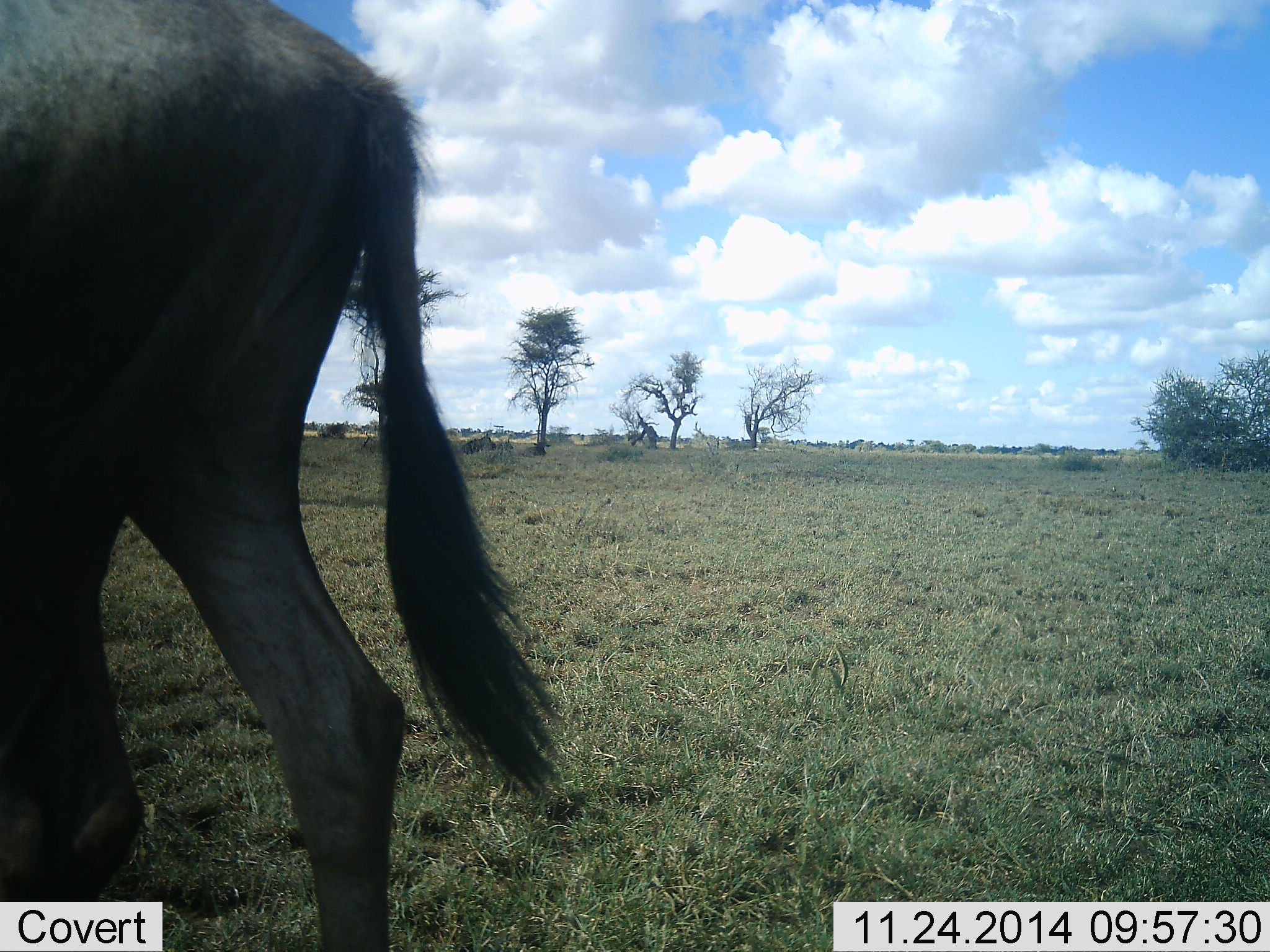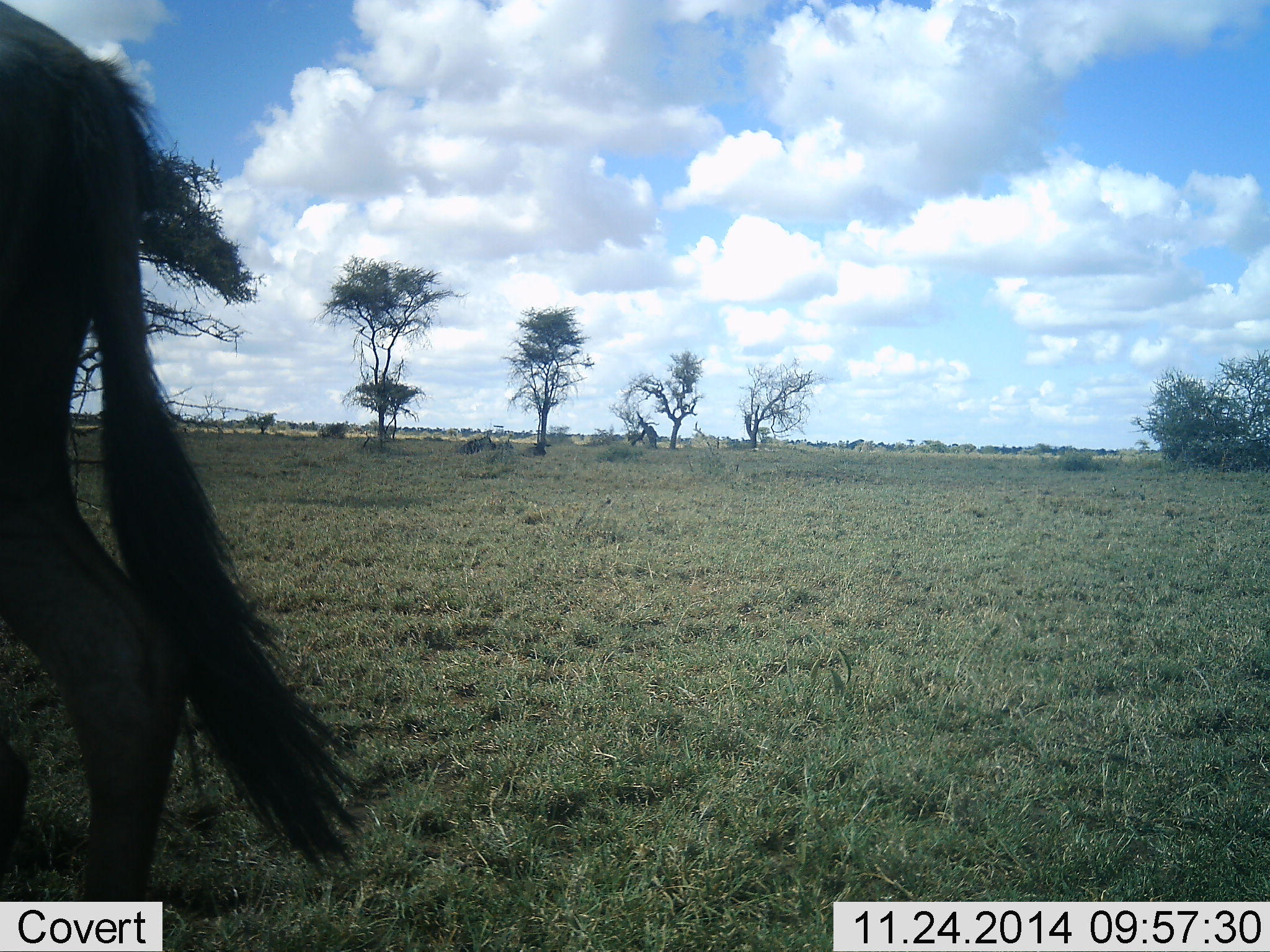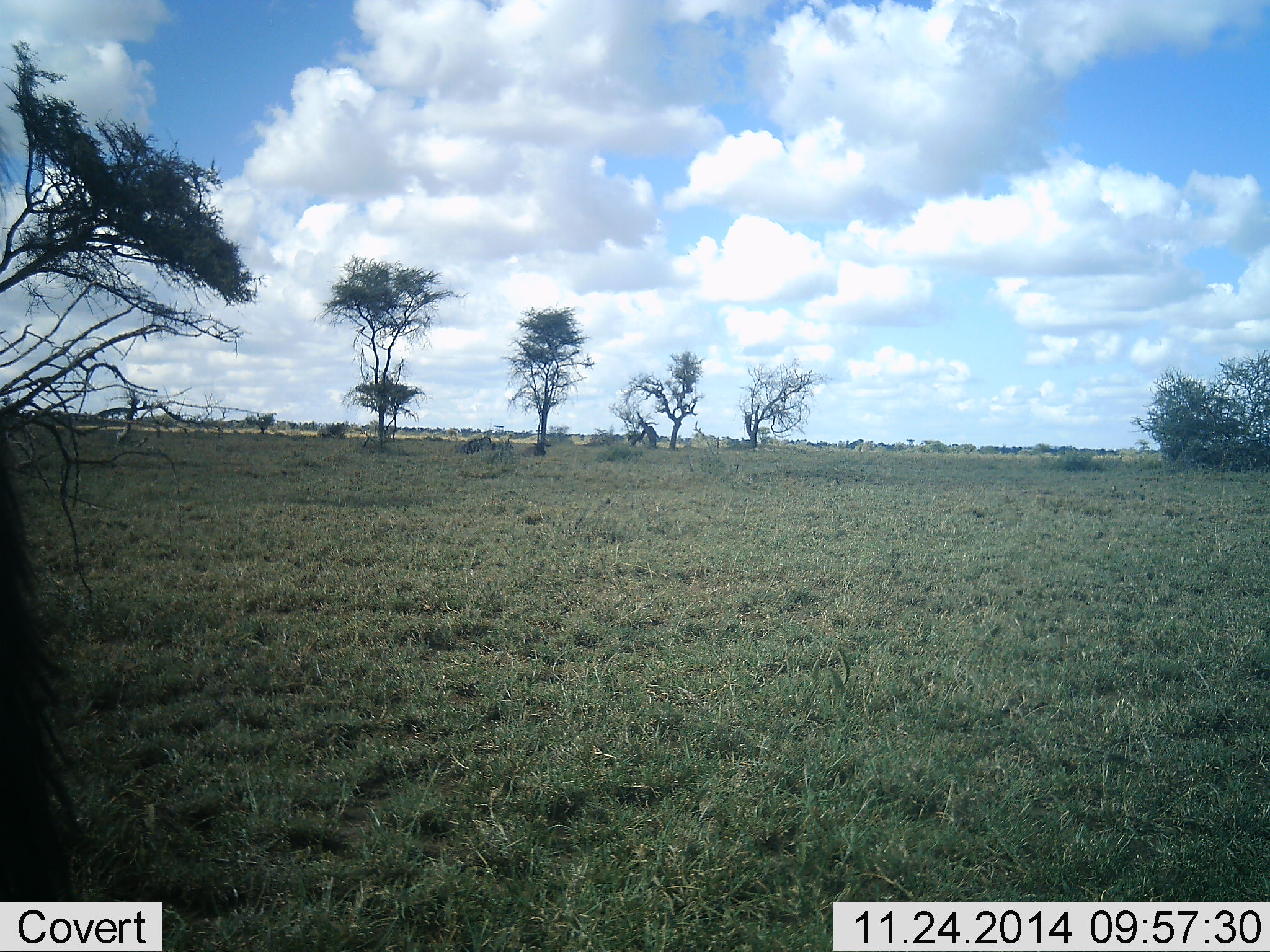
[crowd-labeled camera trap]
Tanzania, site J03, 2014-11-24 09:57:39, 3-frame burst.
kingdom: Animalia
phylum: Chordata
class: Mammalia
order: Artiodactyla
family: Bovidae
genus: Connochaetes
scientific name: Connochaetes taurinus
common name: blue wildebeest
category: wildebeest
Wildebeest (blue wildebeest) (Connochaetes taurinus), count 1. Behavior (volunteer vote fractions): standing 0%, resting 0%, moving 100%, interacting 0%. Young present (vote fraction): 0%. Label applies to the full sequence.